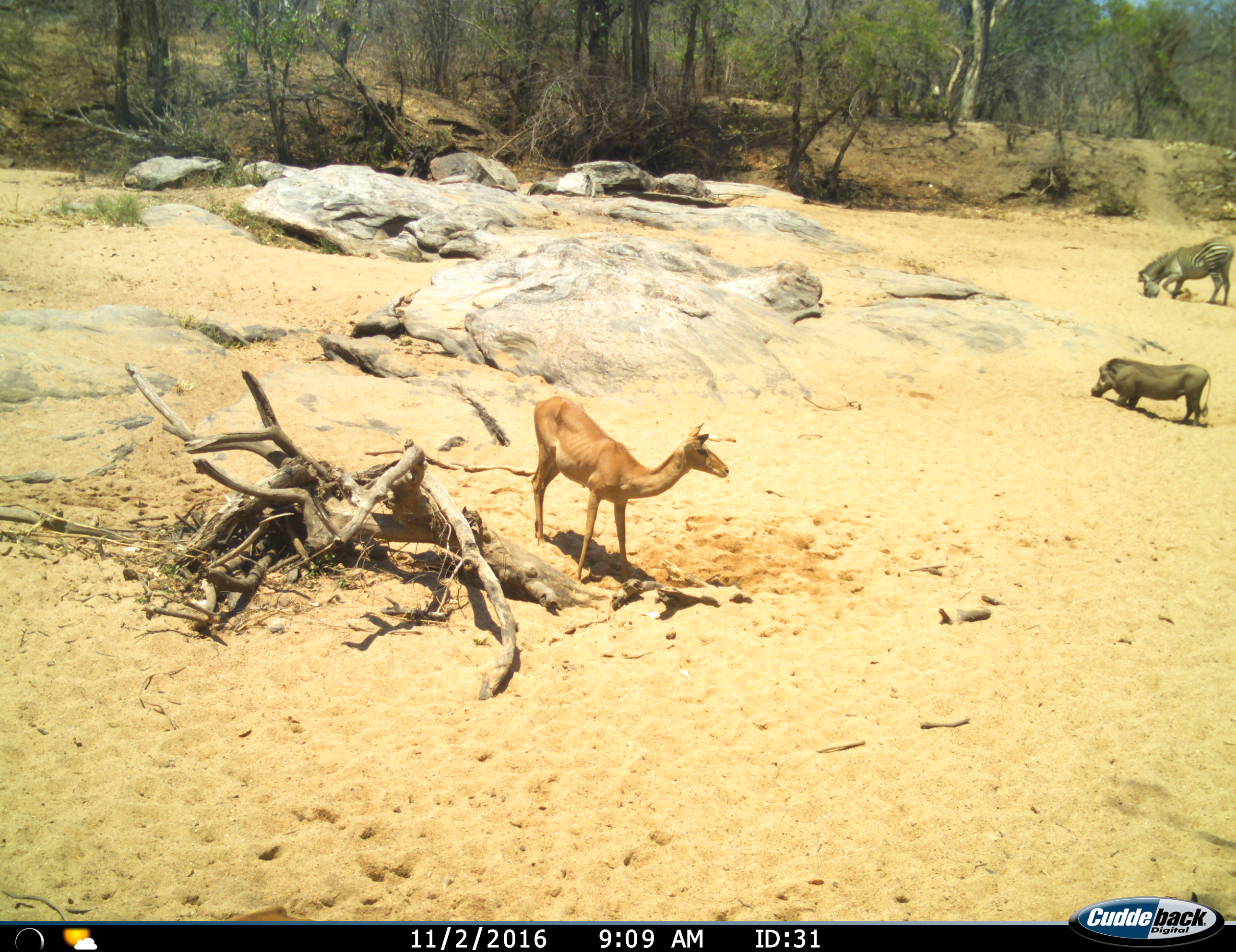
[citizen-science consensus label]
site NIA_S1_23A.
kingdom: Animalia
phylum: Chordata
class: Mammalia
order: Artiodactyla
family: Bovidae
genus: Aepyceros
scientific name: Aepyceros melampus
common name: impala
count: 1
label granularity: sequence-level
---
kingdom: Animalia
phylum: Chordata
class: Mammalia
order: Artiodactyla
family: Suidae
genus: Phacochoerus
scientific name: Phacochoerus africanus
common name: warthog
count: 1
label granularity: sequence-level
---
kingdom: Animalia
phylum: Chordata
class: Mammalia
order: Perissodactyla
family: Equidae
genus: Equus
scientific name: Equus quagga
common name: plains zebra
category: zebraplains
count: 1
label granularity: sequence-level